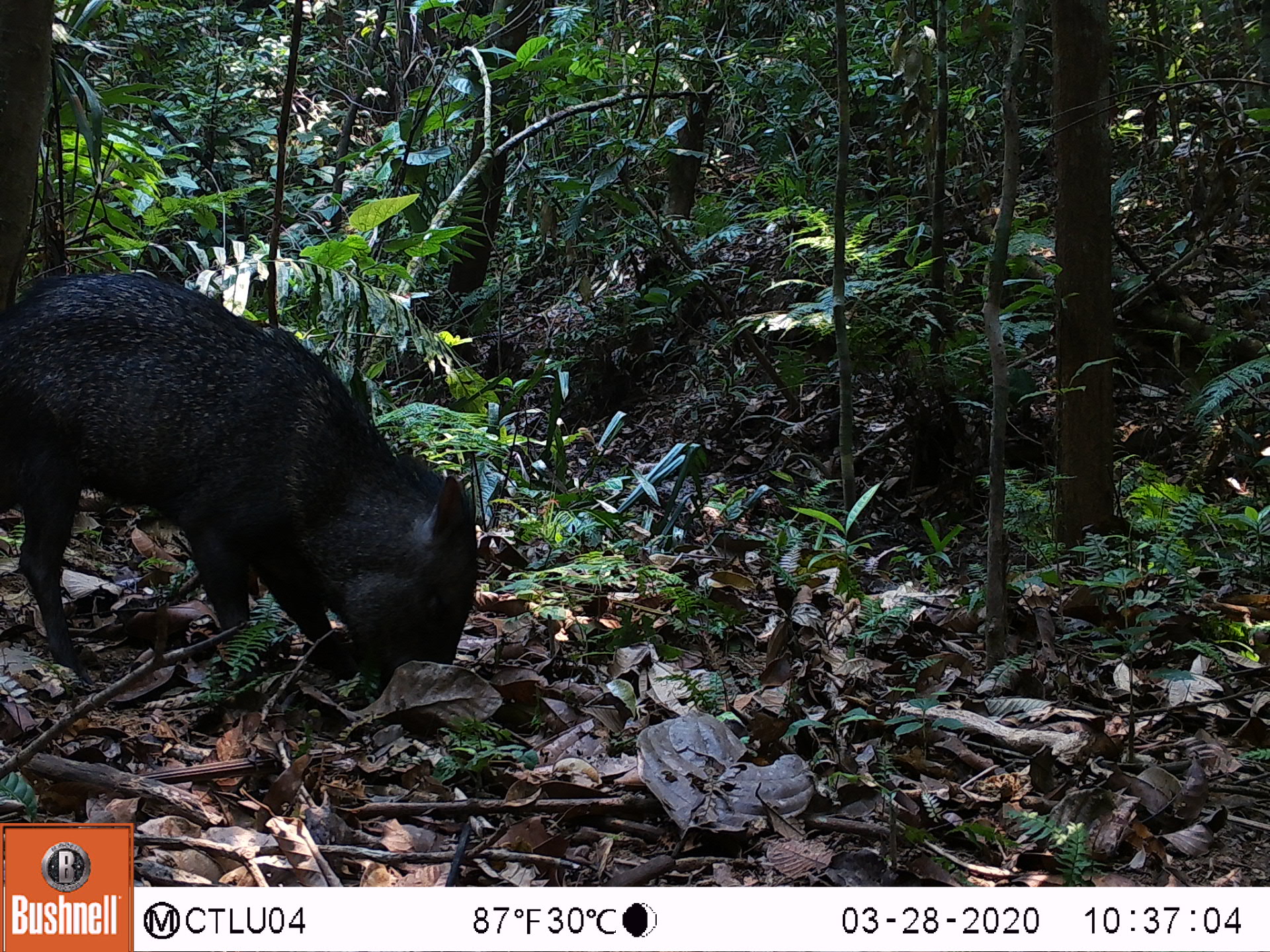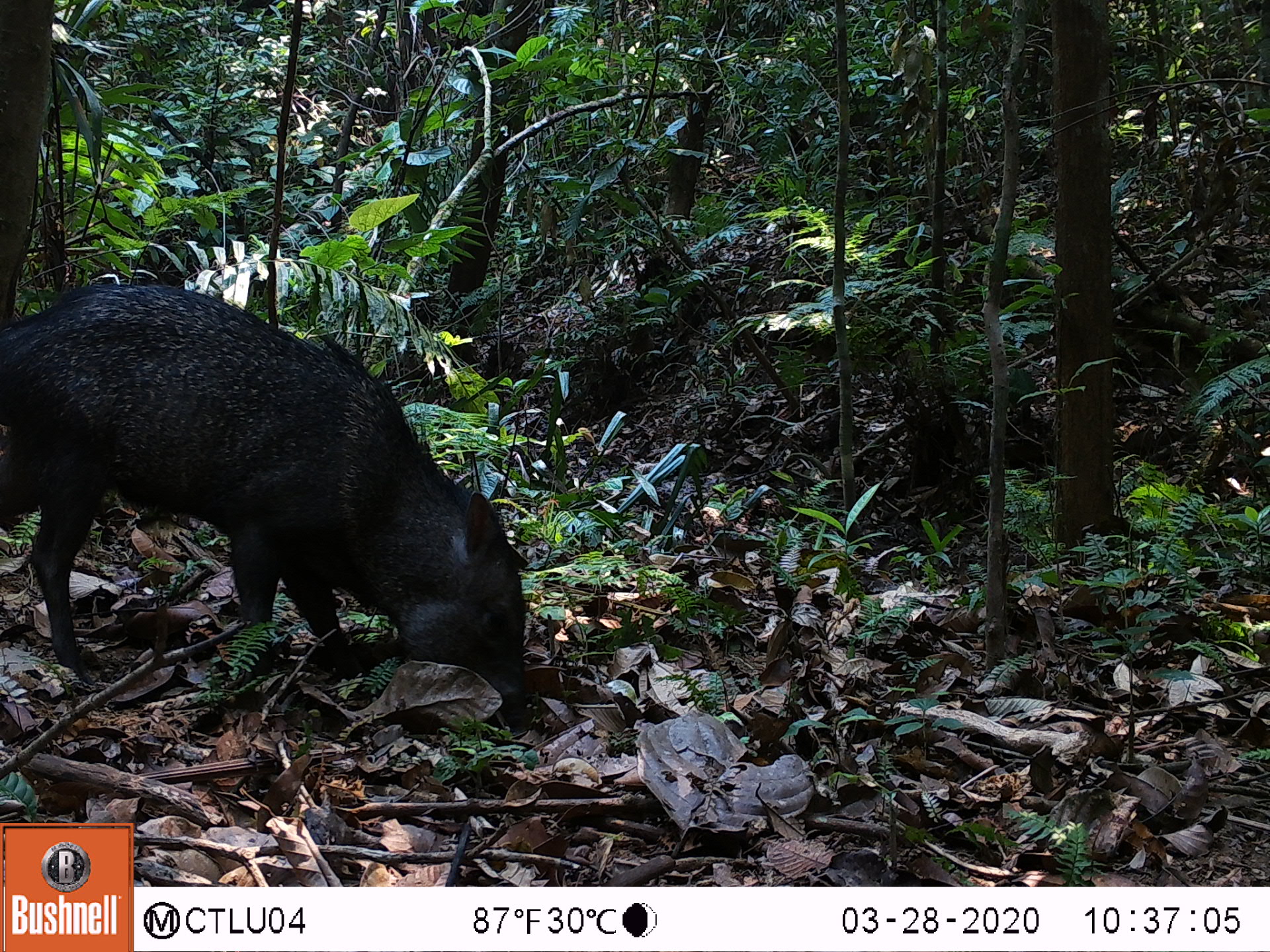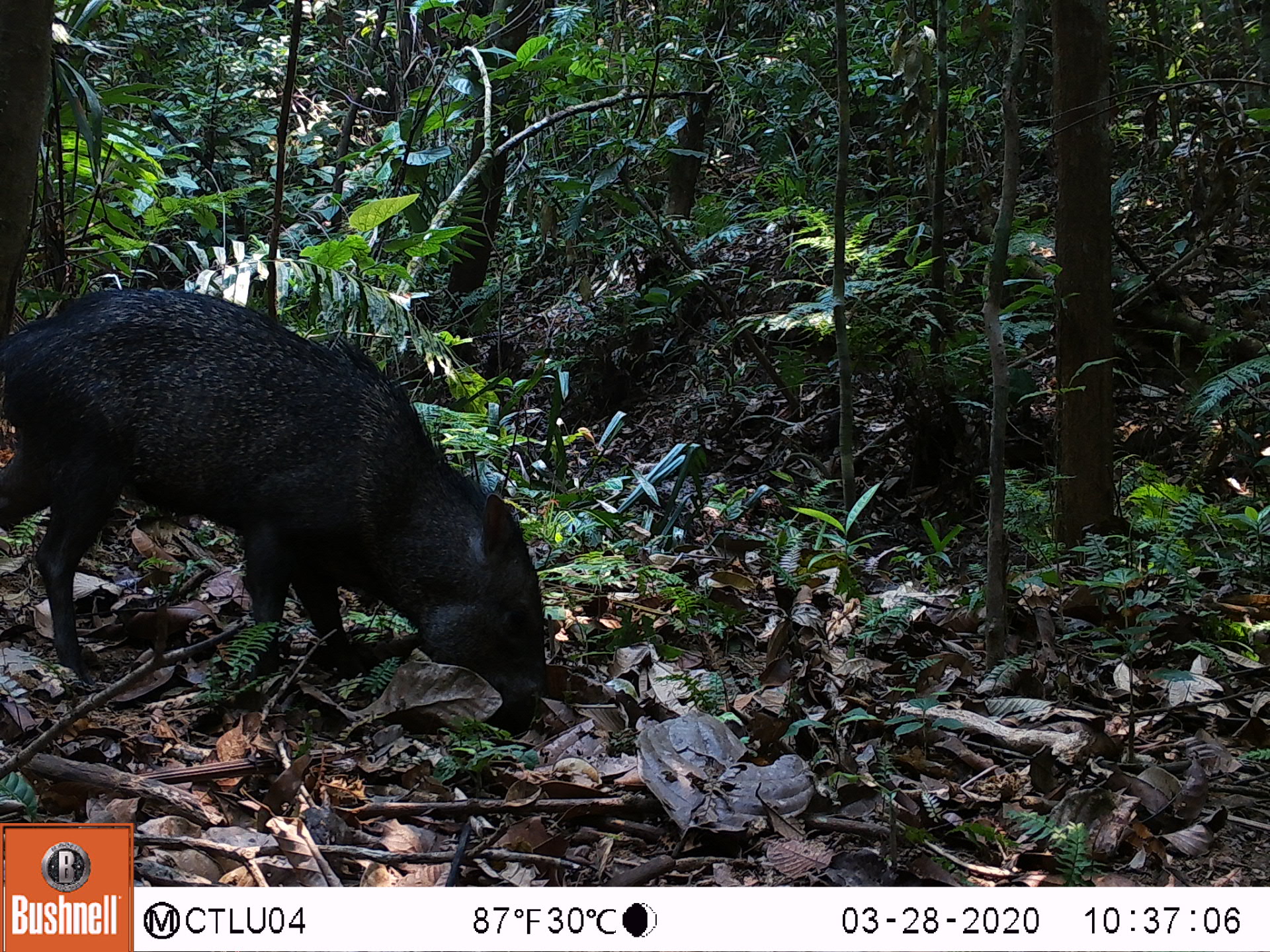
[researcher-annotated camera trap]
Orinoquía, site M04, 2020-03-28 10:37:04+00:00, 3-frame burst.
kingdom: Animalia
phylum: Chordata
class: Mammalia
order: Artiodactyla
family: Tayassuidae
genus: Pecari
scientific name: Pecari tajacu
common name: collared peccary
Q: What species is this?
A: Collared peccary (Pecari tajacu).